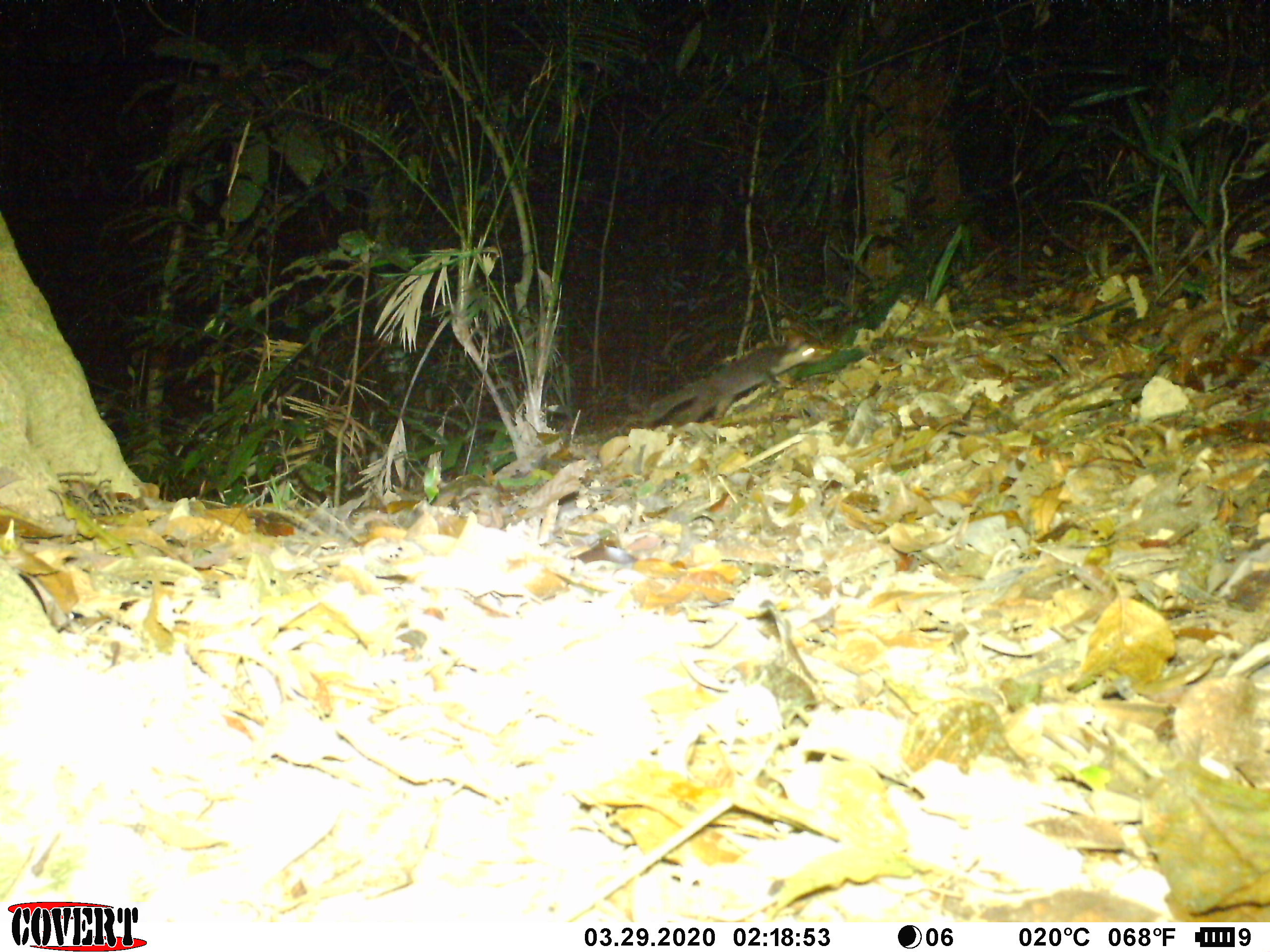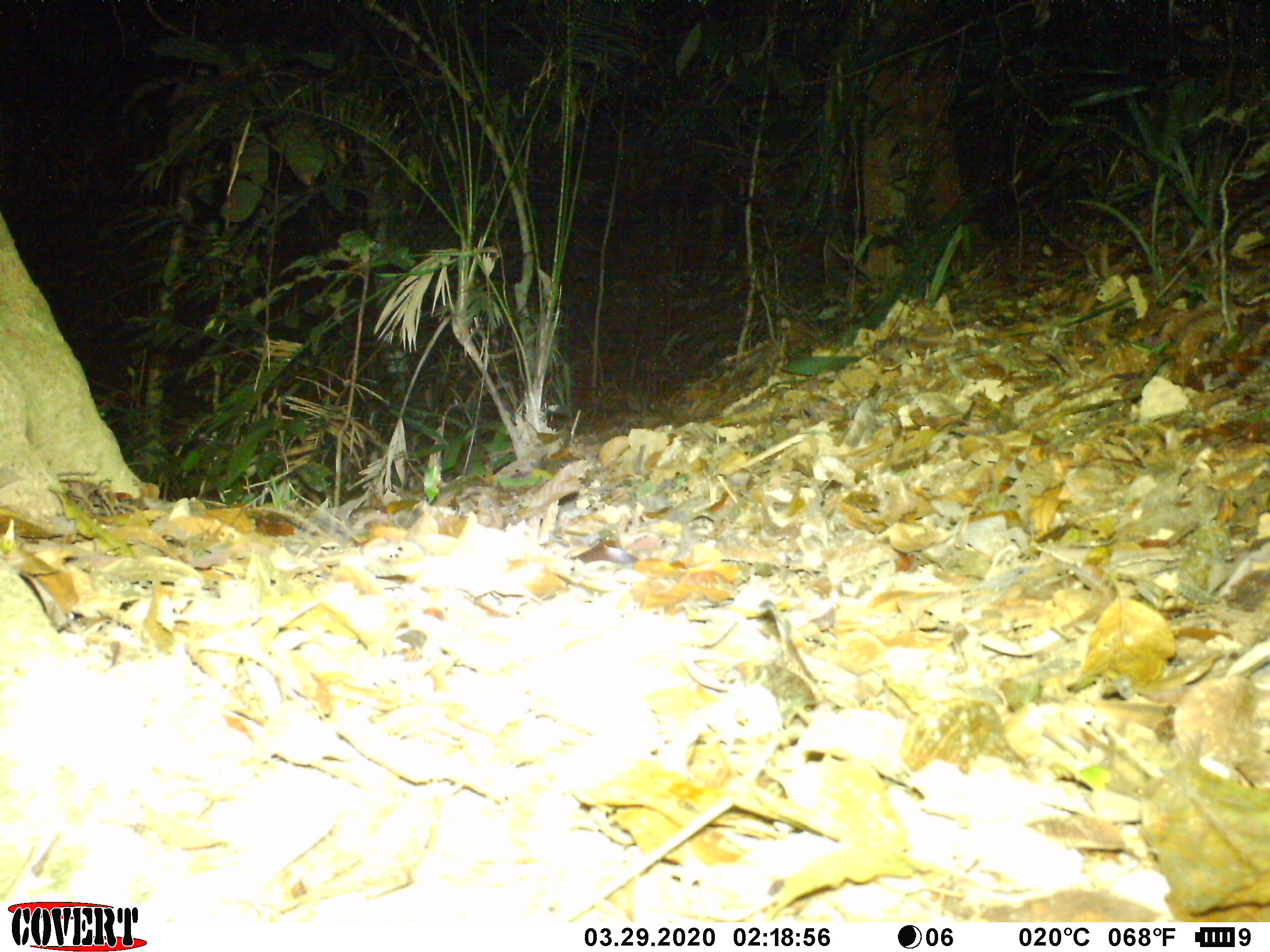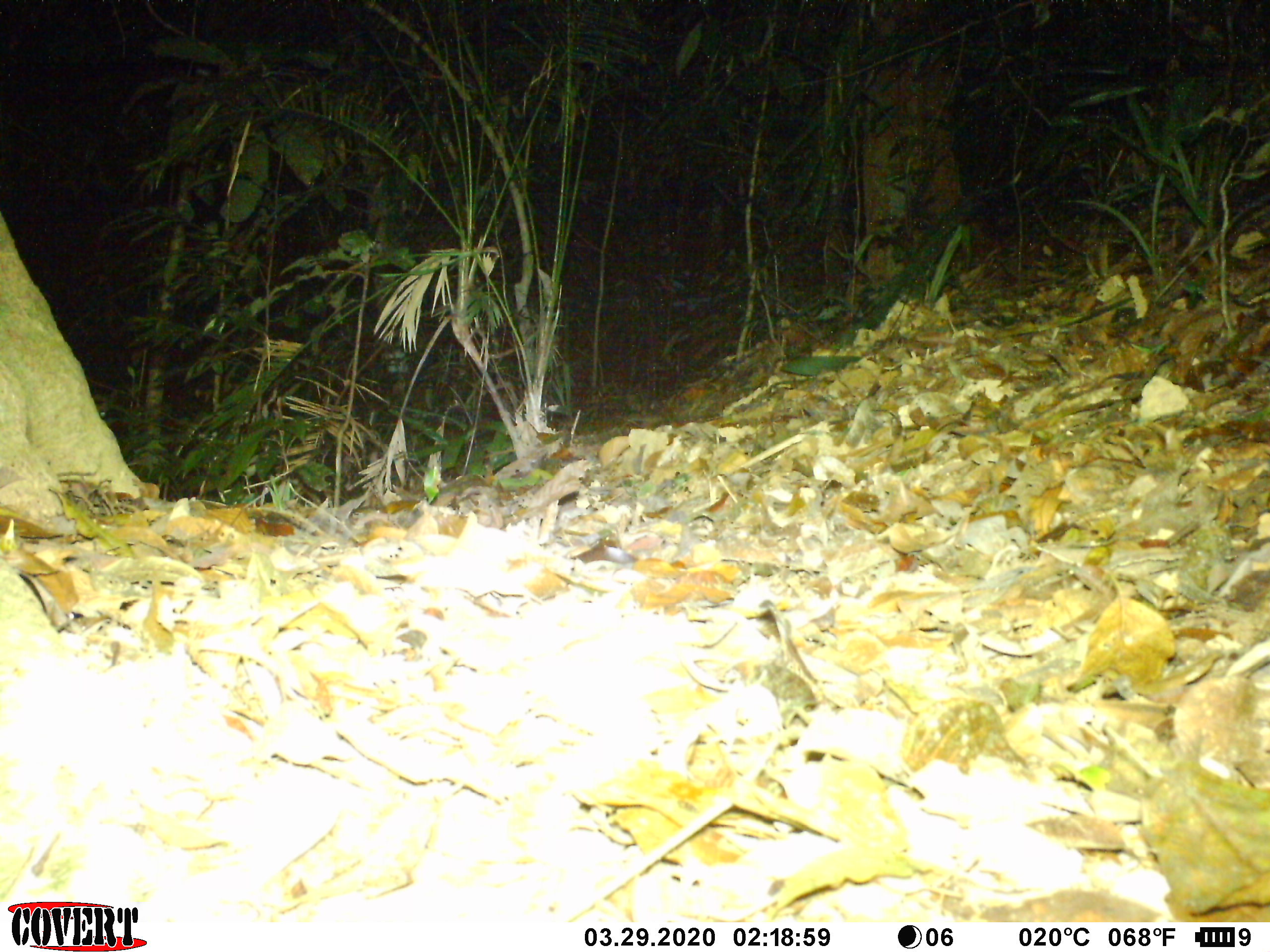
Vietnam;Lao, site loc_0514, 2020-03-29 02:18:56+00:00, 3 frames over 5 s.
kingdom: Animalia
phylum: Chordata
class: Mammalia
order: Carnivora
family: Mustelidae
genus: Melogale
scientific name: Melogale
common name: ferret badger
Ferret badger (Melogale). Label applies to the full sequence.